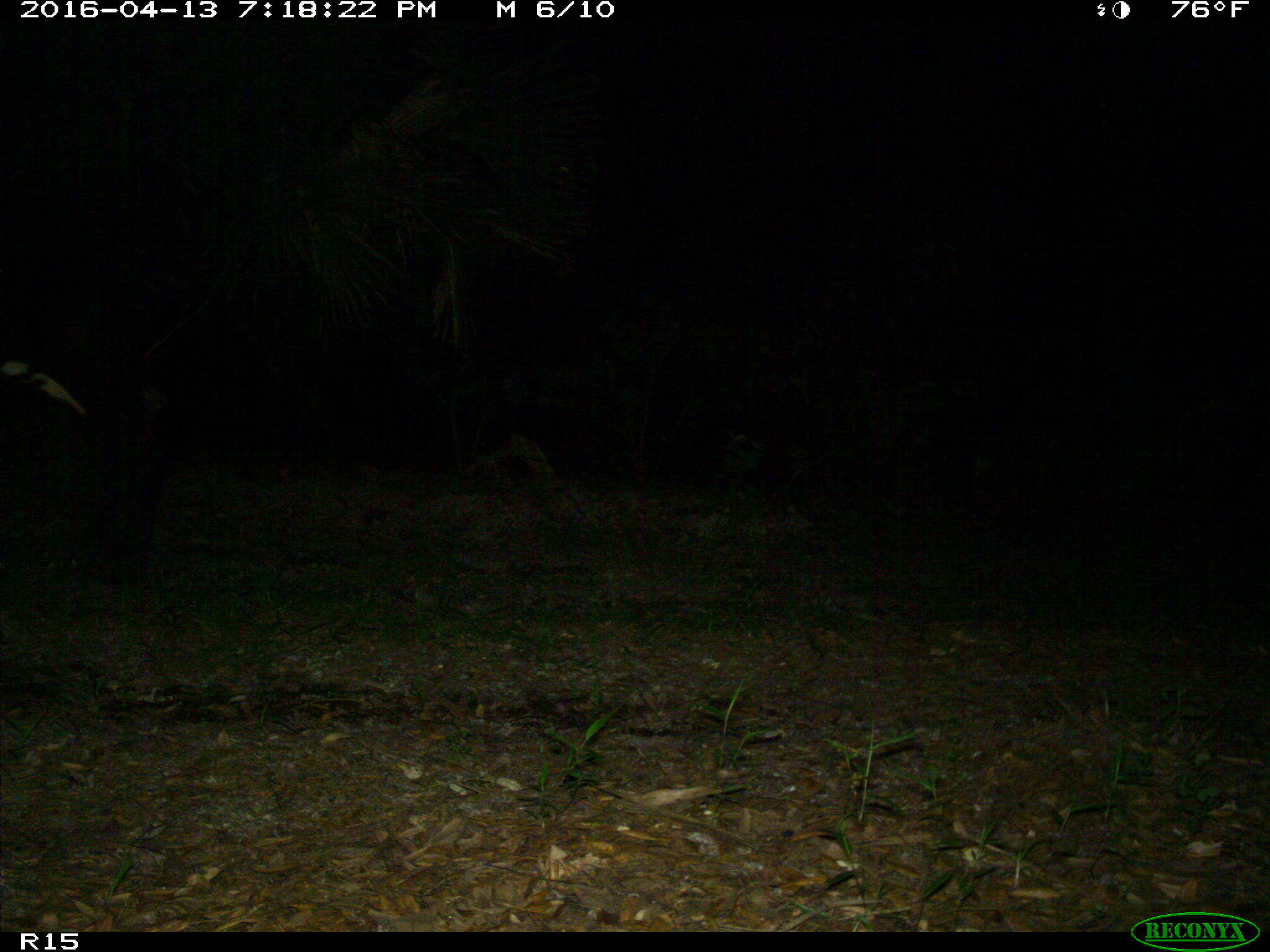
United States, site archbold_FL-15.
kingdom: Animalia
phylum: Chordata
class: Mammalia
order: Artiodactyla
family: Bovidae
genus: Bos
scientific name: Bos taurus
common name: domestic cow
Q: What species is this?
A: Bos taurus (domestic cow).